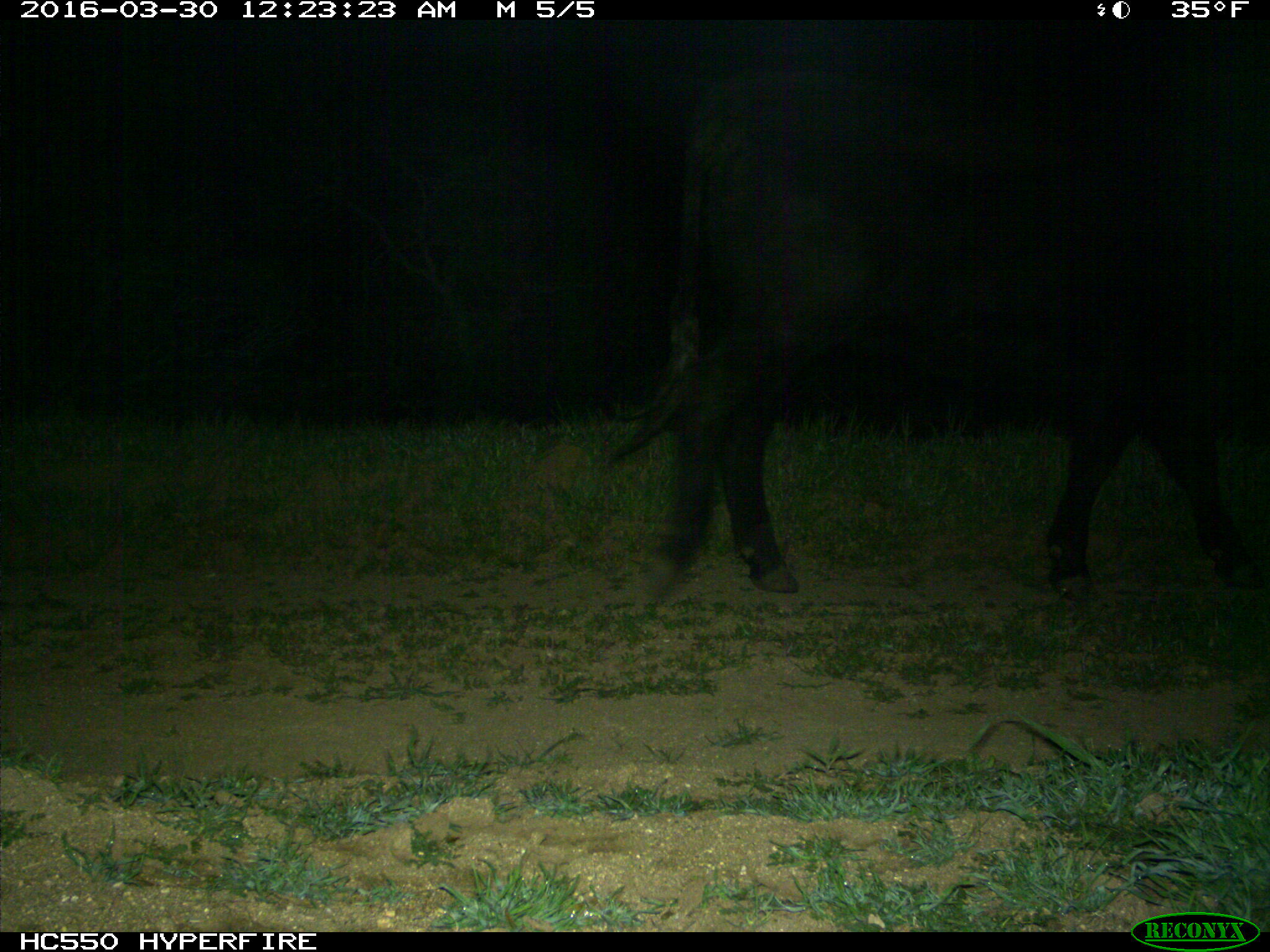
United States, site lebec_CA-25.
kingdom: Animalia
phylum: Chordata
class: Mammalia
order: Artiodactyla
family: Bovidae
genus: Bos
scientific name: Bos taurus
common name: domestic cow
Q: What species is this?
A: Bos taurus (domestic cow).